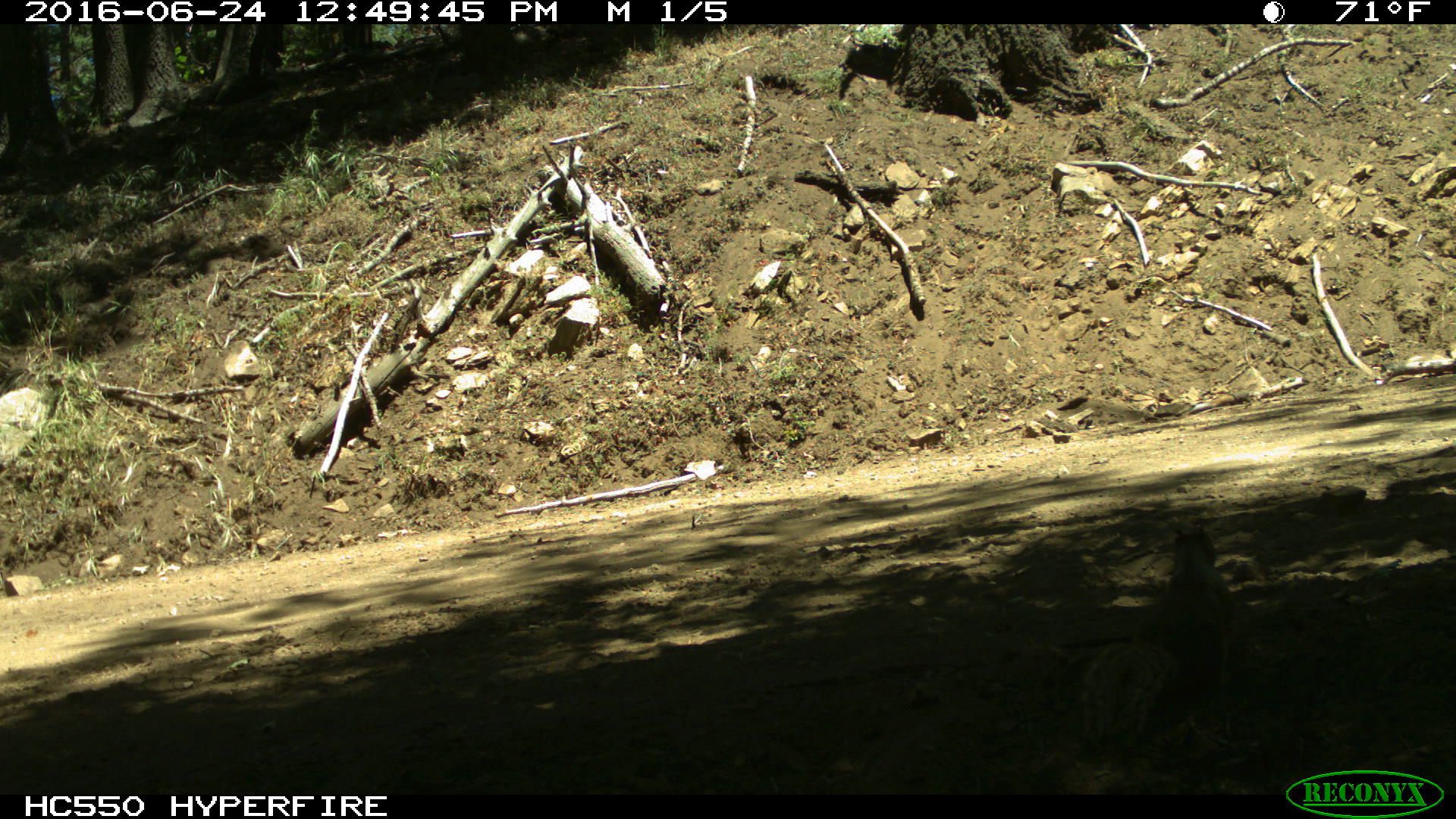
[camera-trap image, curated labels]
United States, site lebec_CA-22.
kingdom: Animalia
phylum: Chordata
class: Mammalia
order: Rodentia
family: Sciuridae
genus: Otospermophilus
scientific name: Otospermophilus beecheyi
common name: california ground squirrel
Otospermophilus beecheyi (california ground squirrel).